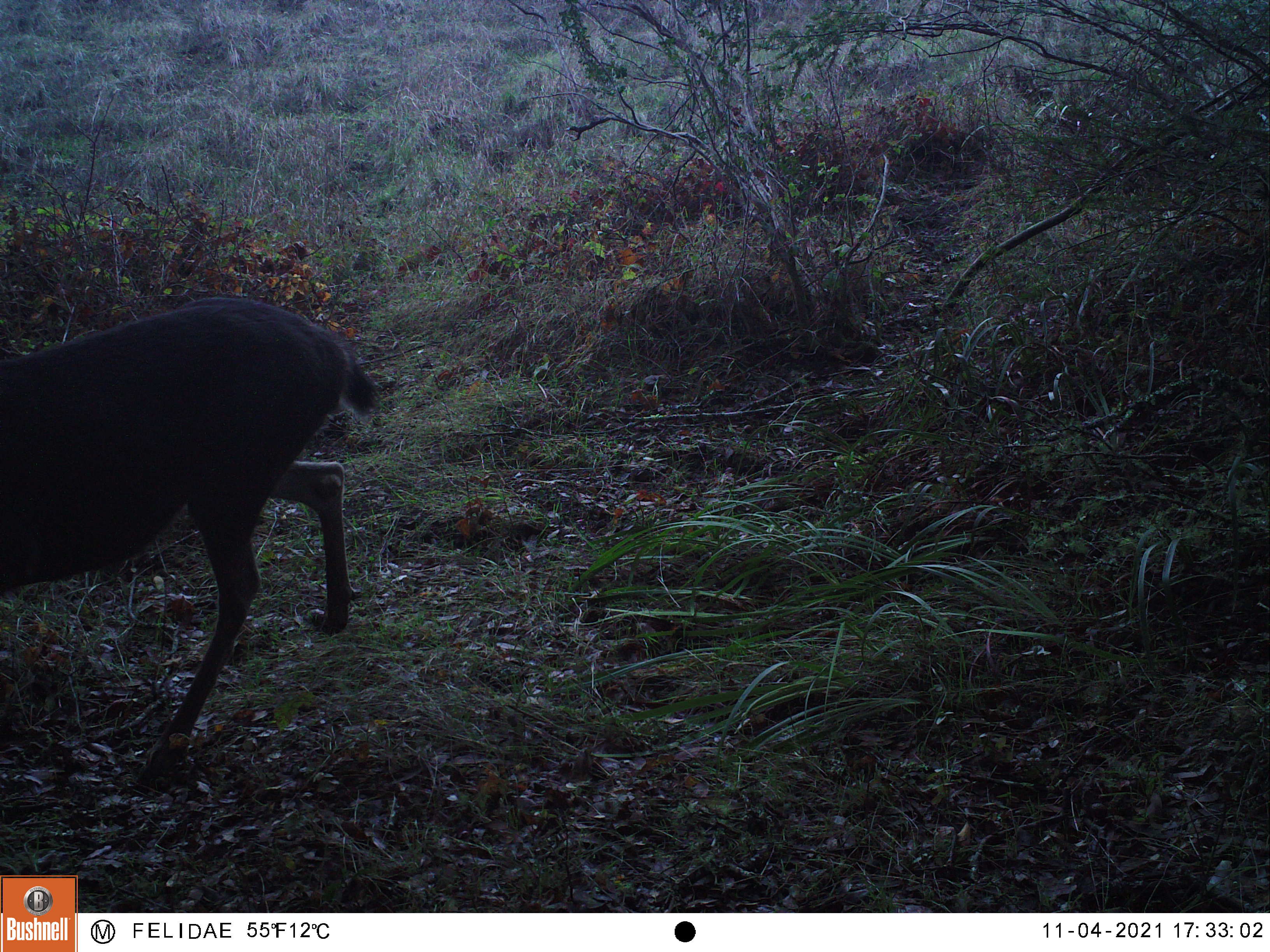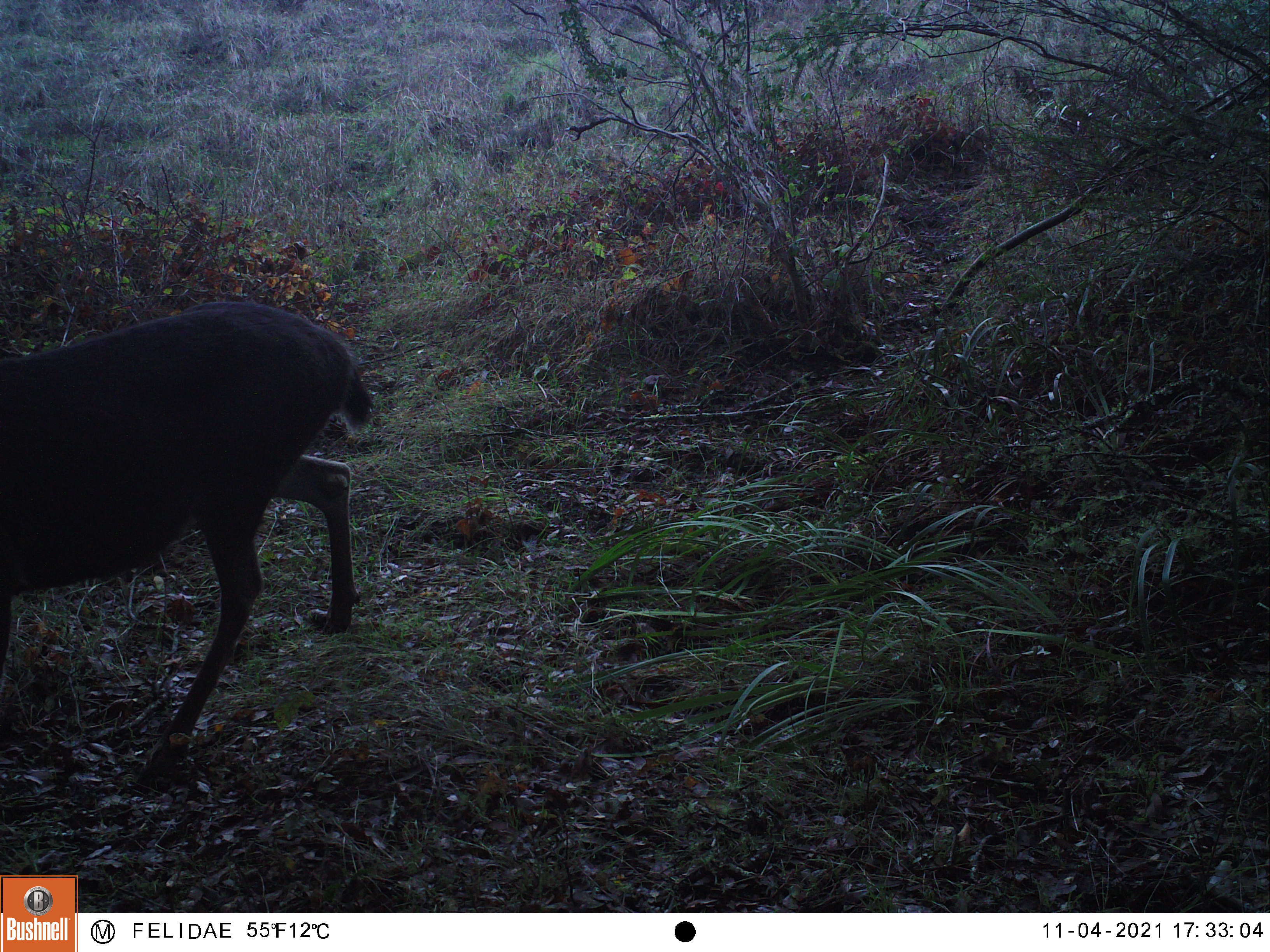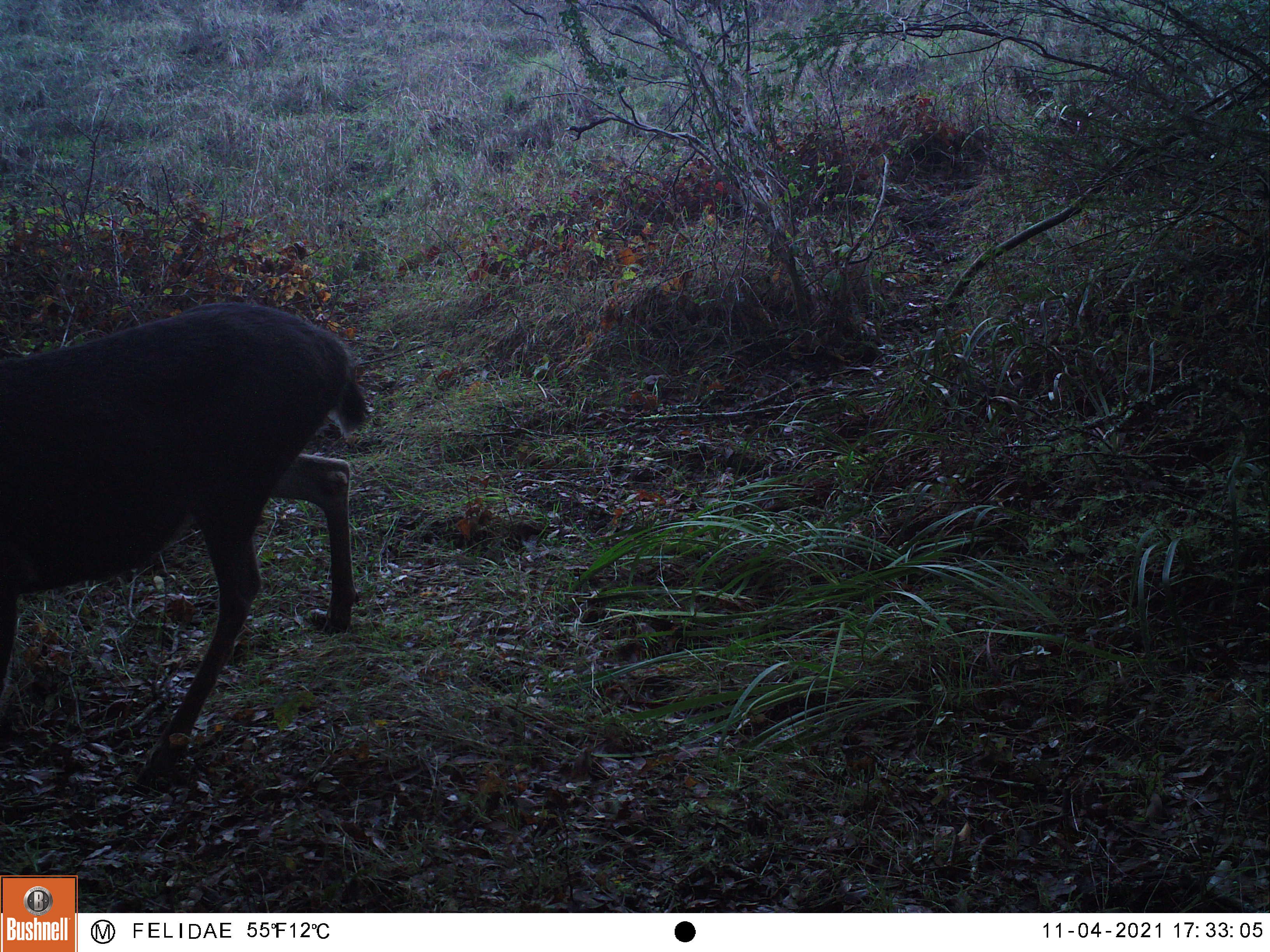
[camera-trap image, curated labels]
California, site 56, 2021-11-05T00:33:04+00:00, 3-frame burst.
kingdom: Animalia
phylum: Chordata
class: Mammalia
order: Artiodactyla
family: Cervidae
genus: Odocoileus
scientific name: Odocoileus hemionus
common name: mule deer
Mule deer (Odocoileus hemionus).